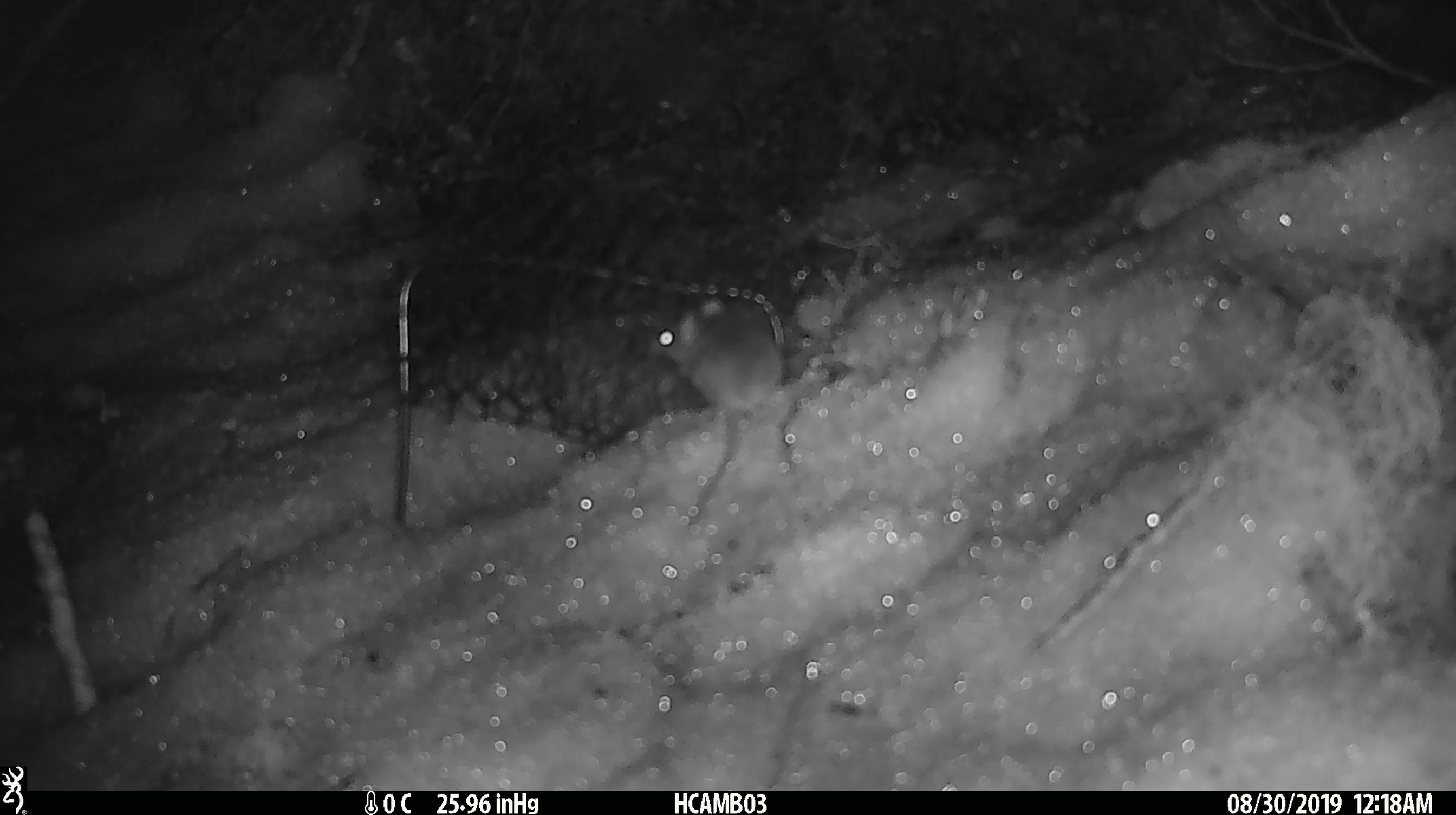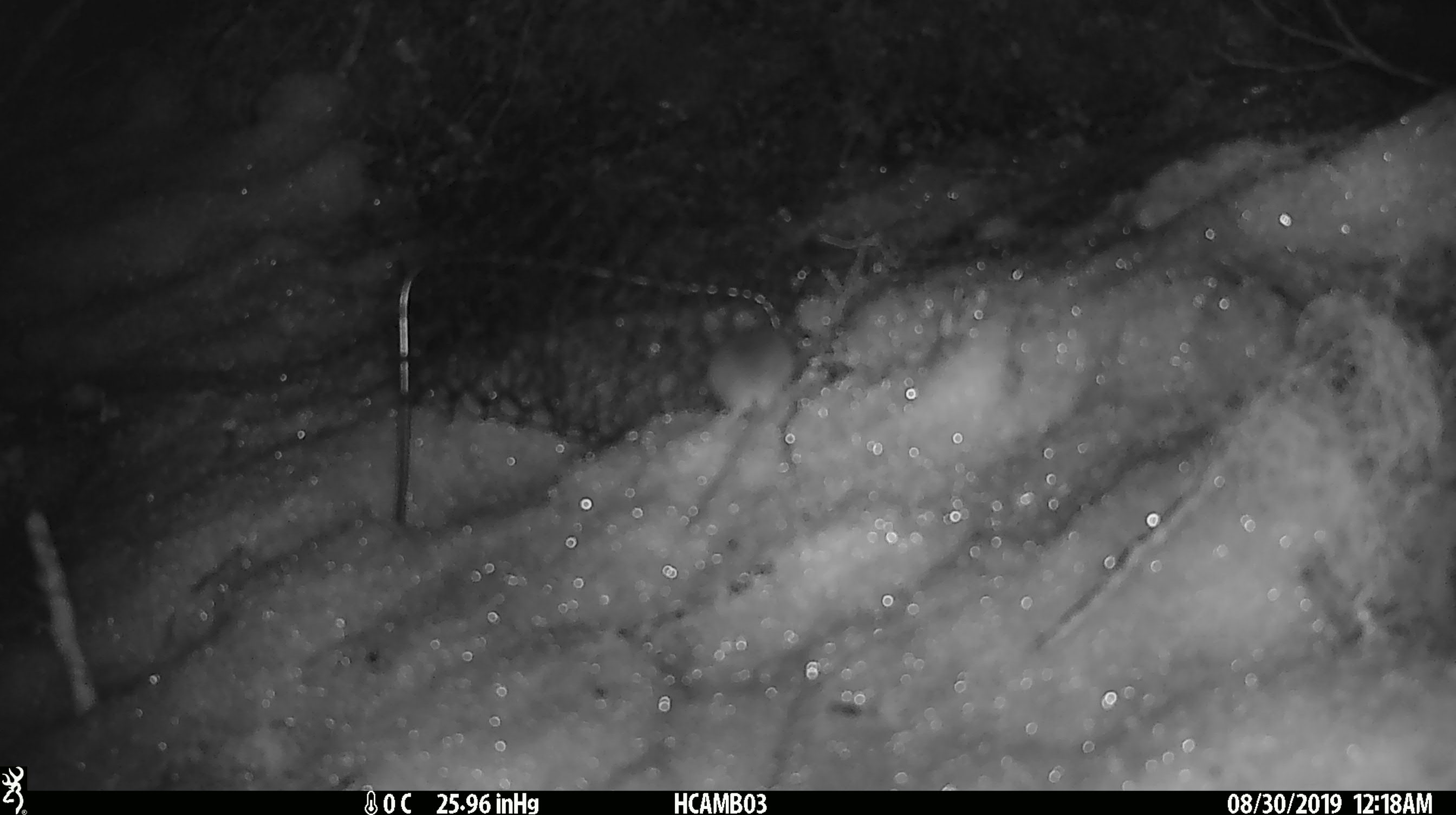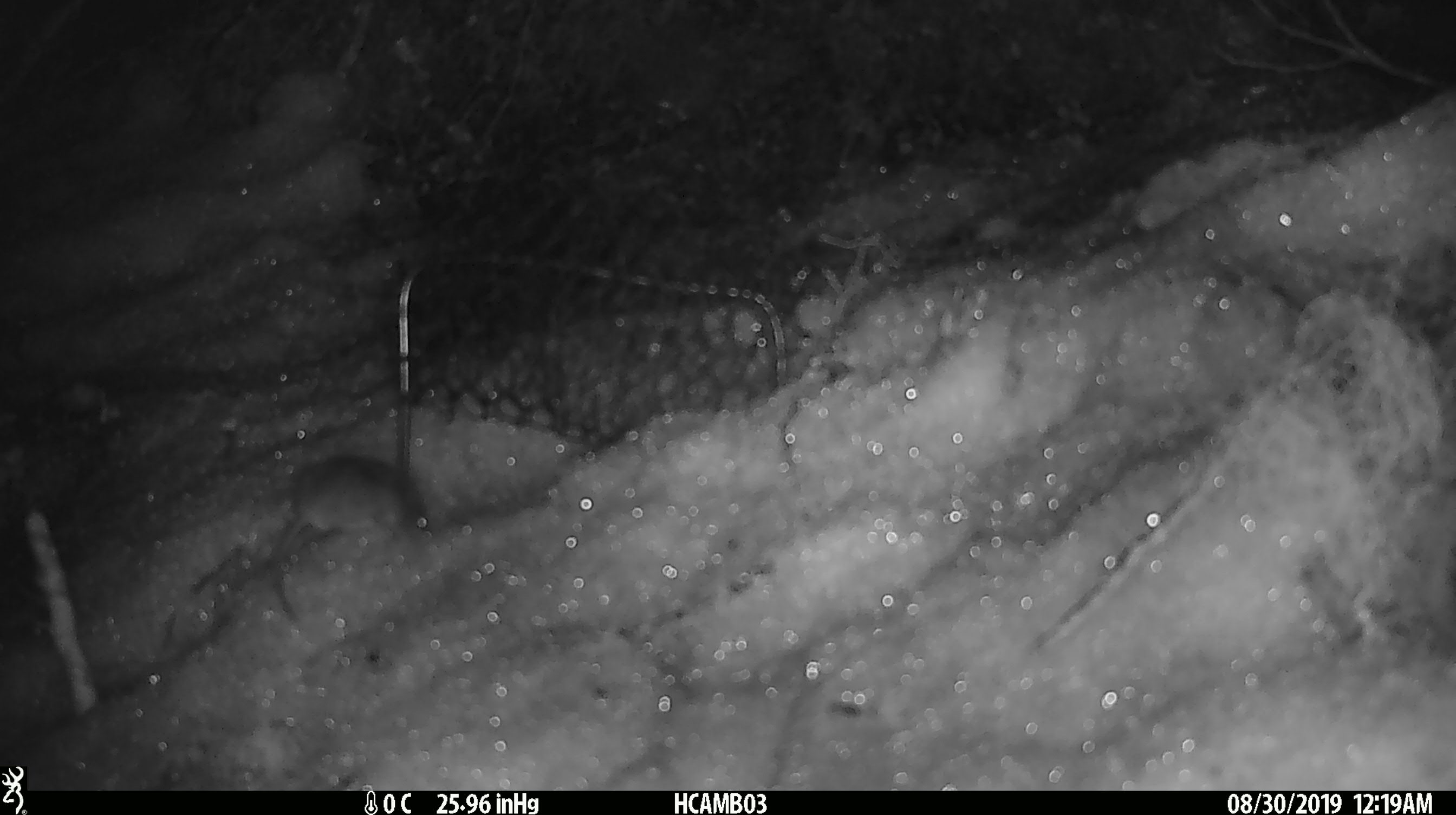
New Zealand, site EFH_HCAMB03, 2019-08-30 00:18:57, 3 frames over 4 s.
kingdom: Animalia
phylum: Chordata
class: Mammalia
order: Rodentia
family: Muridae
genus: Mus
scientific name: Mus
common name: mouse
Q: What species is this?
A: Mouse (Mus).